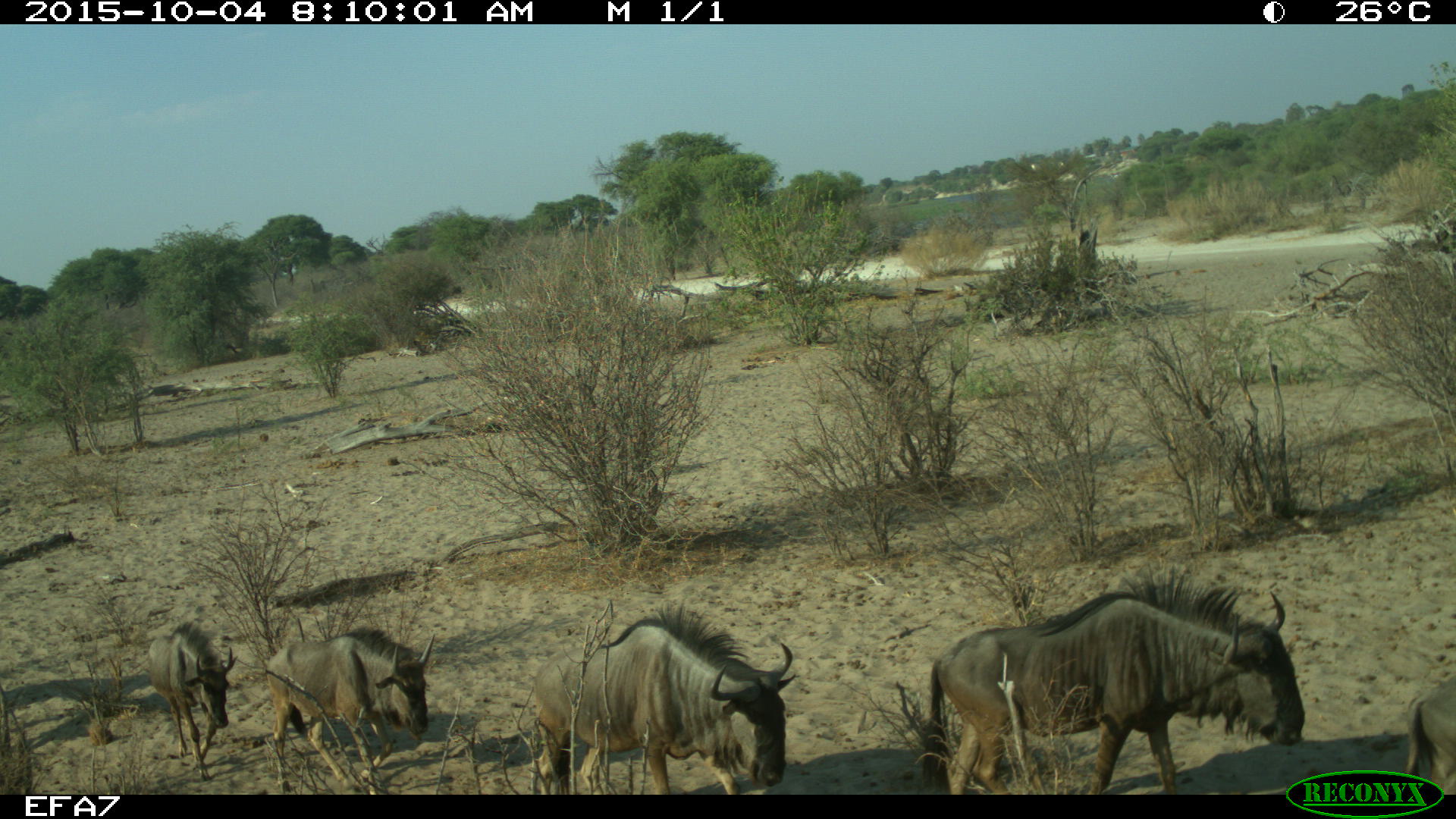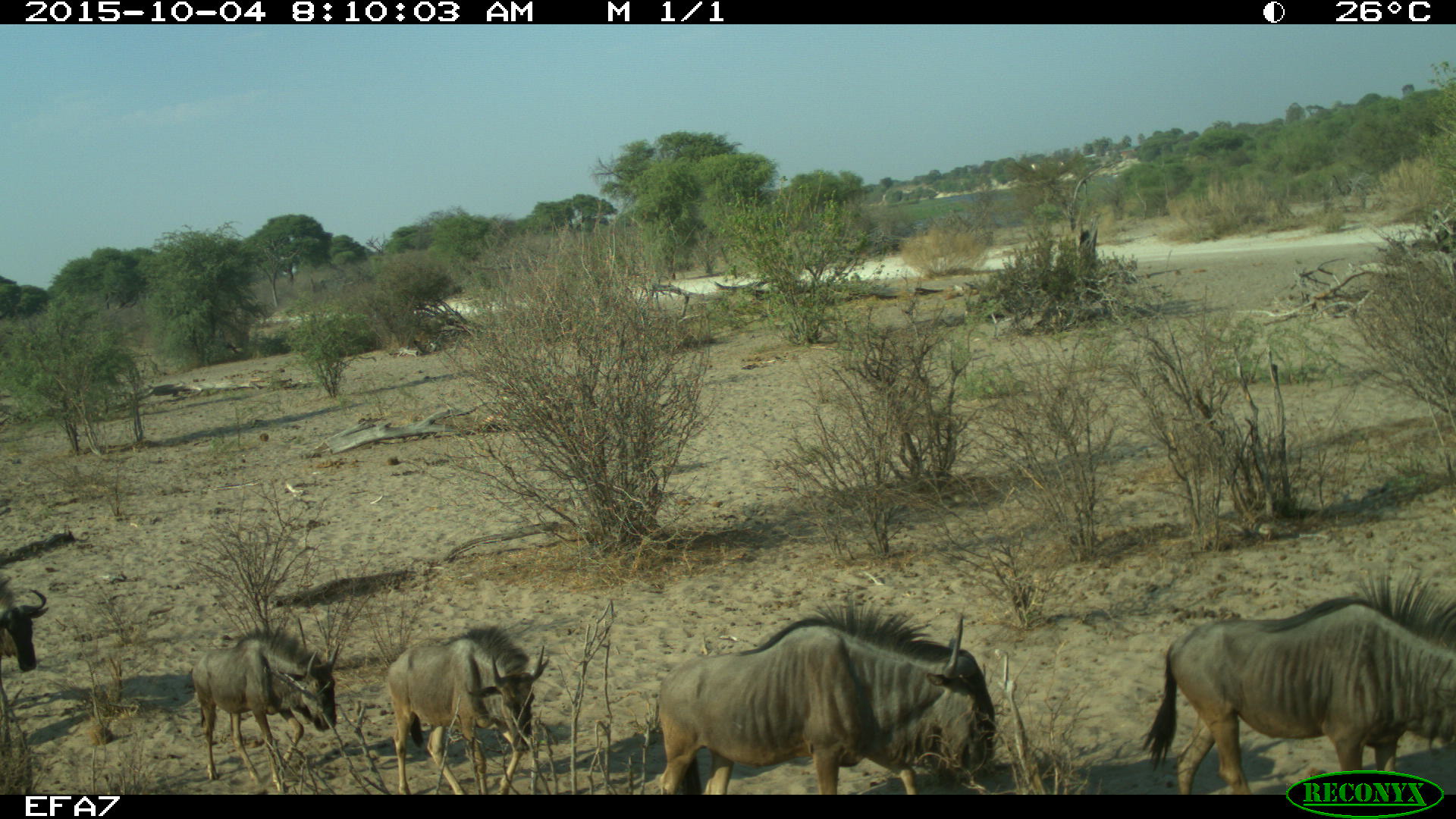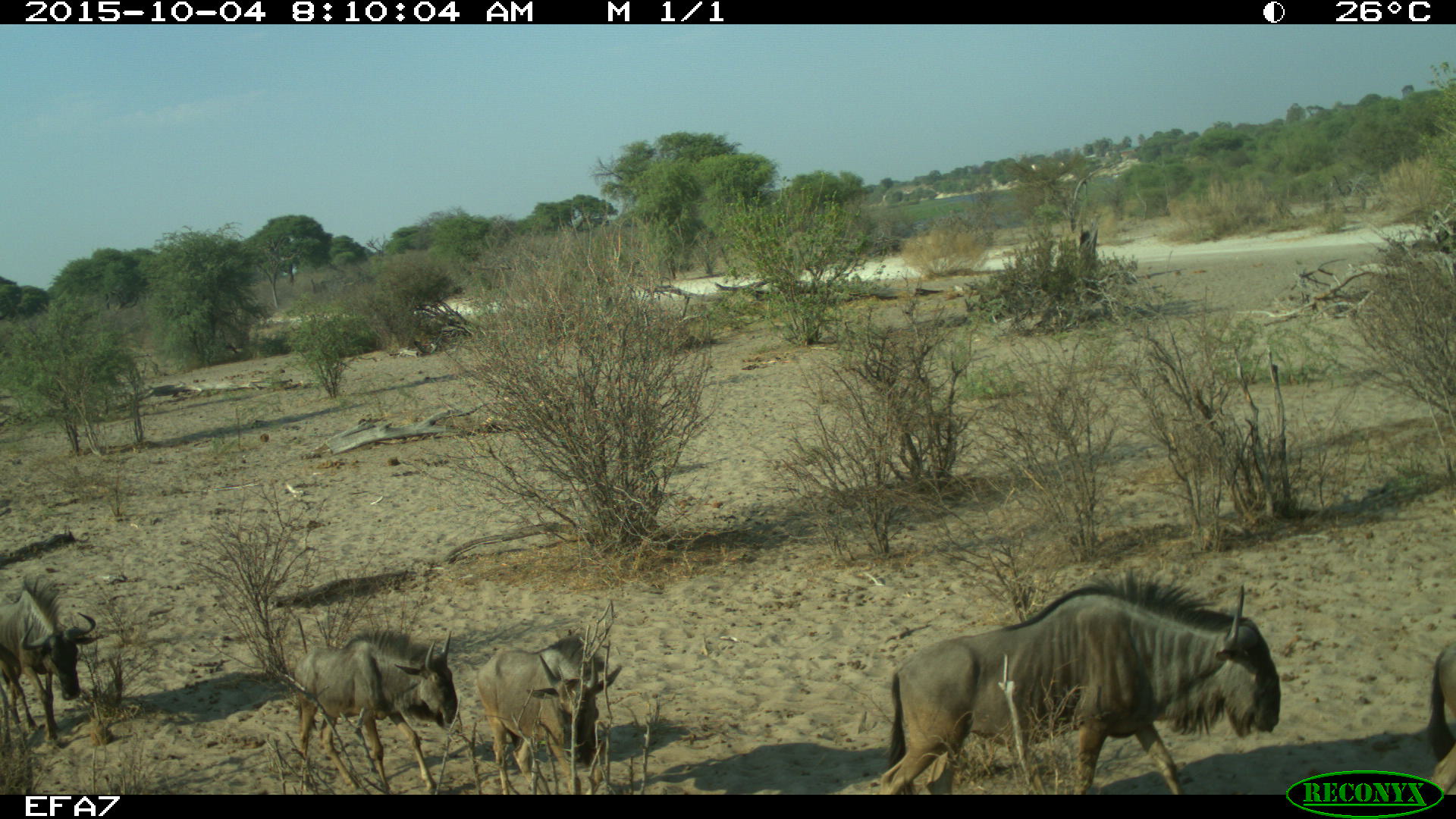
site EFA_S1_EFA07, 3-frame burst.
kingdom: Animalia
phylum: Chordata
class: Mammalia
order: Artiodactyla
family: Bovidae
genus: Connochaetes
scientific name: Connochaetes taurinus taurinus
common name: blue wildebeest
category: wildebeestblue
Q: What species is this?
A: Wildebeestblue (blue wildebeest) (Connochaetes taurinus taurinus).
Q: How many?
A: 8.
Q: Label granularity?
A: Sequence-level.